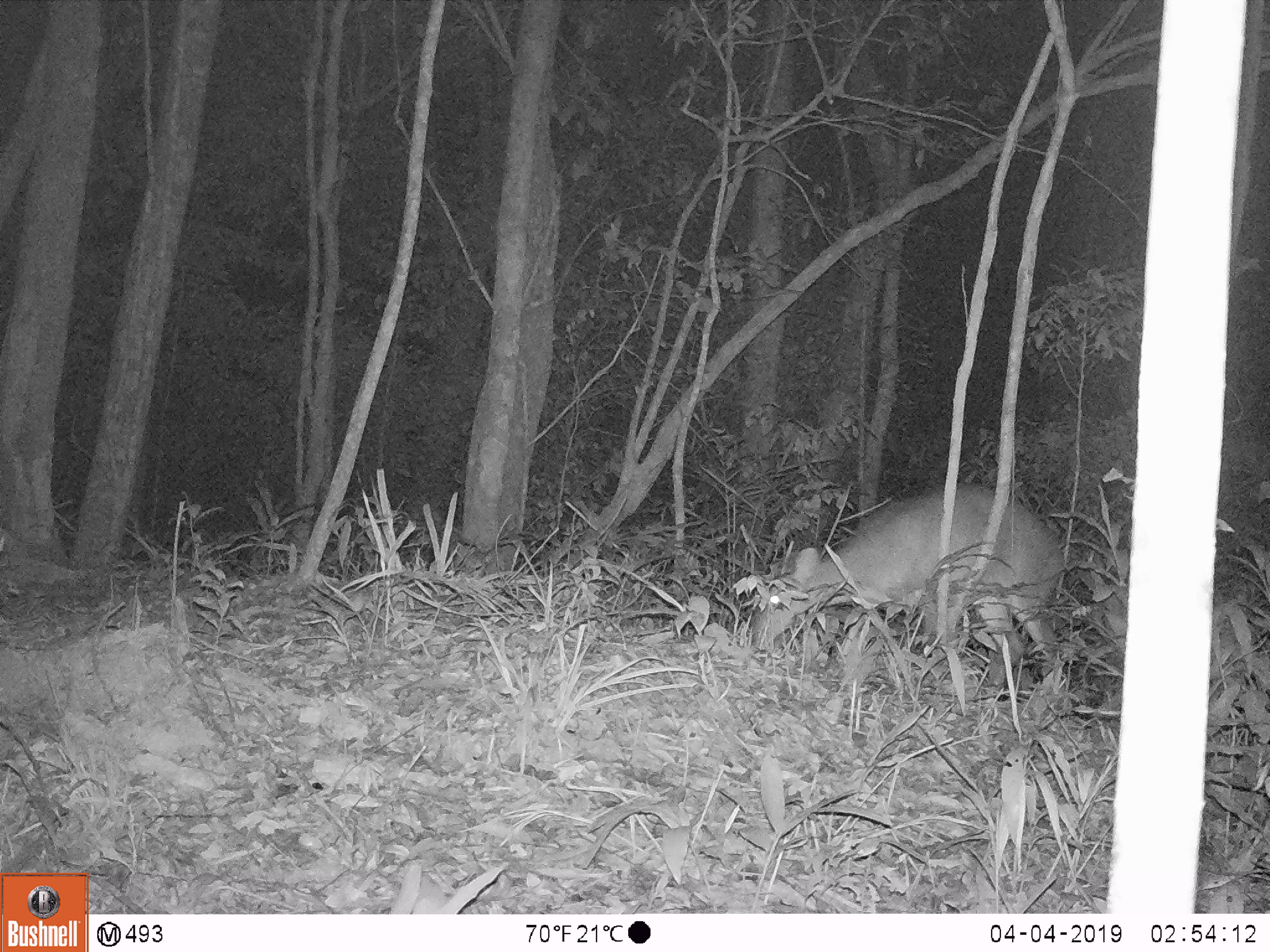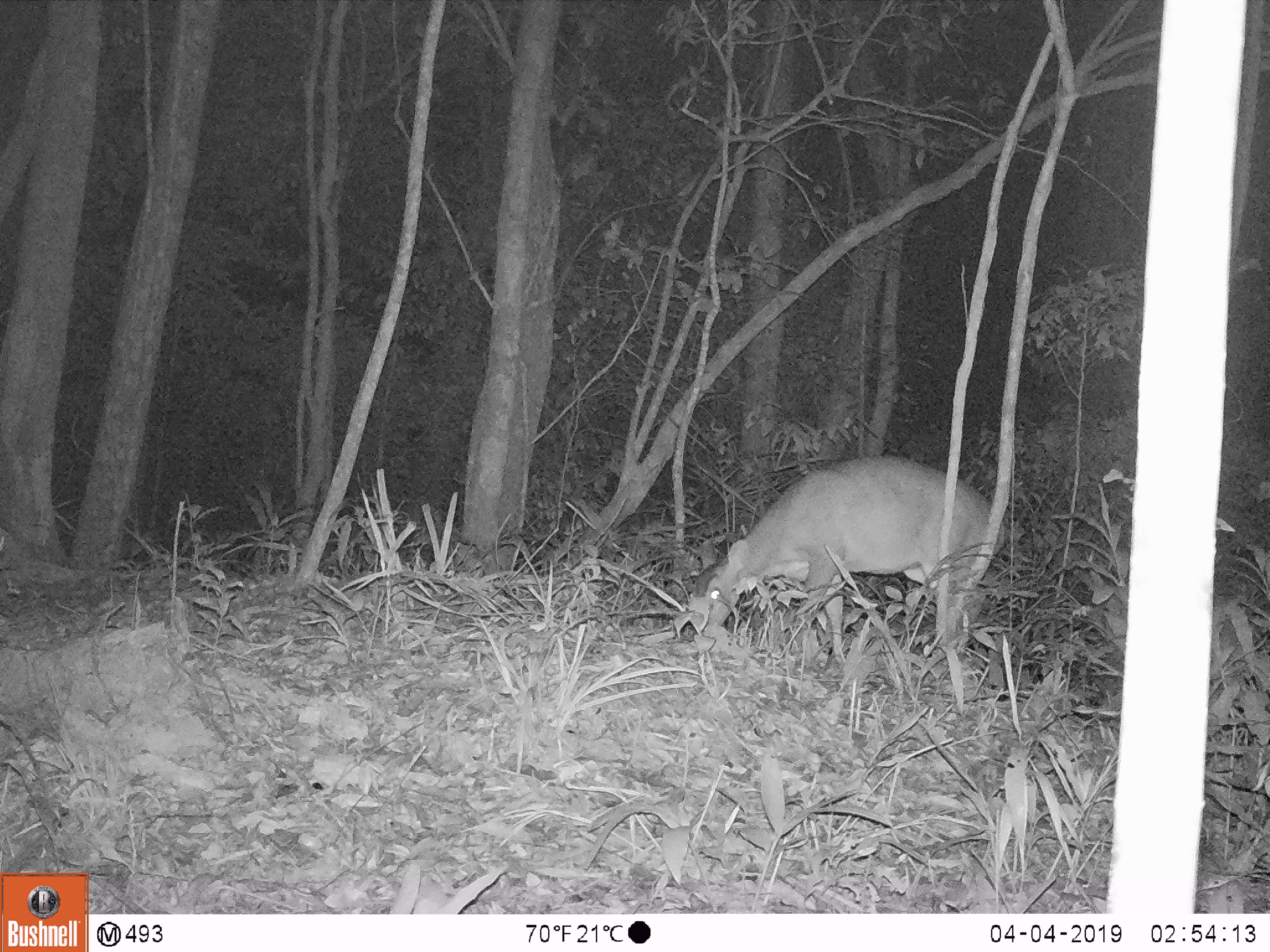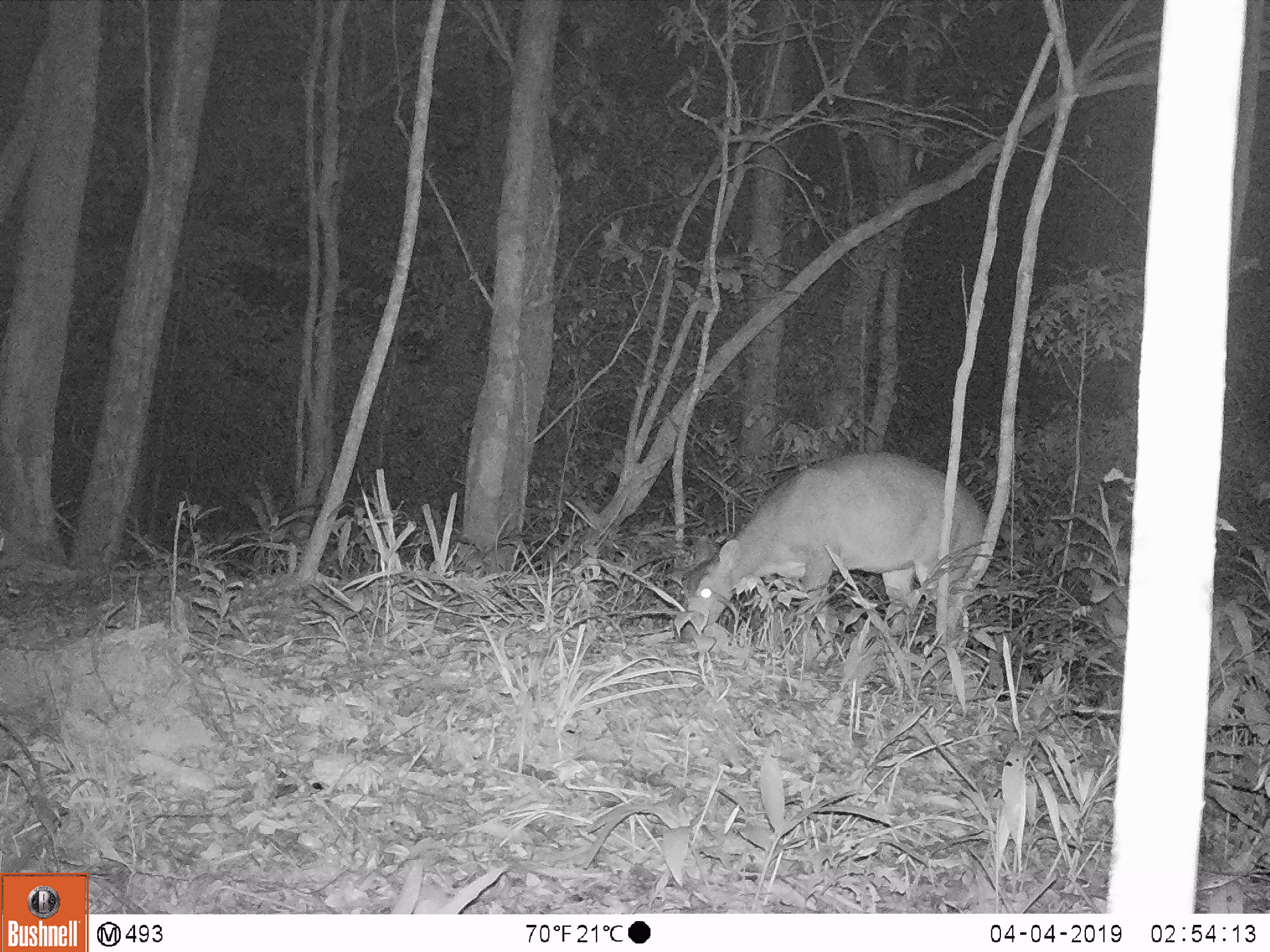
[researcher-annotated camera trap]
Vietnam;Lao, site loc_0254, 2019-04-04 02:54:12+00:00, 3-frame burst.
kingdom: Animalia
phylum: Chordata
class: Mammalia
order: Artiodactyla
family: Cervidae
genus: Muntiacus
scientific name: Muntiacus vuquangensis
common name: large-antlered muntjac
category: large antlered muntjac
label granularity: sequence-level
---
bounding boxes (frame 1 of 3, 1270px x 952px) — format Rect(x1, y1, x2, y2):
large antlered muntjac: Rect(753, 484, 1065, 696)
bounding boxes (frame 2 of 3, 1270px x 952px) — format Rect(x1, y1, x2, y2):
large antlered muntjac: Rect(691, 454, 1004, 657)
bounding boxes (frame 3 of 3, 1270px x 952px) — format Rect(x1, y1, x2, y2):
large antlered muntjac: Rect(681, 452, 984, 639)